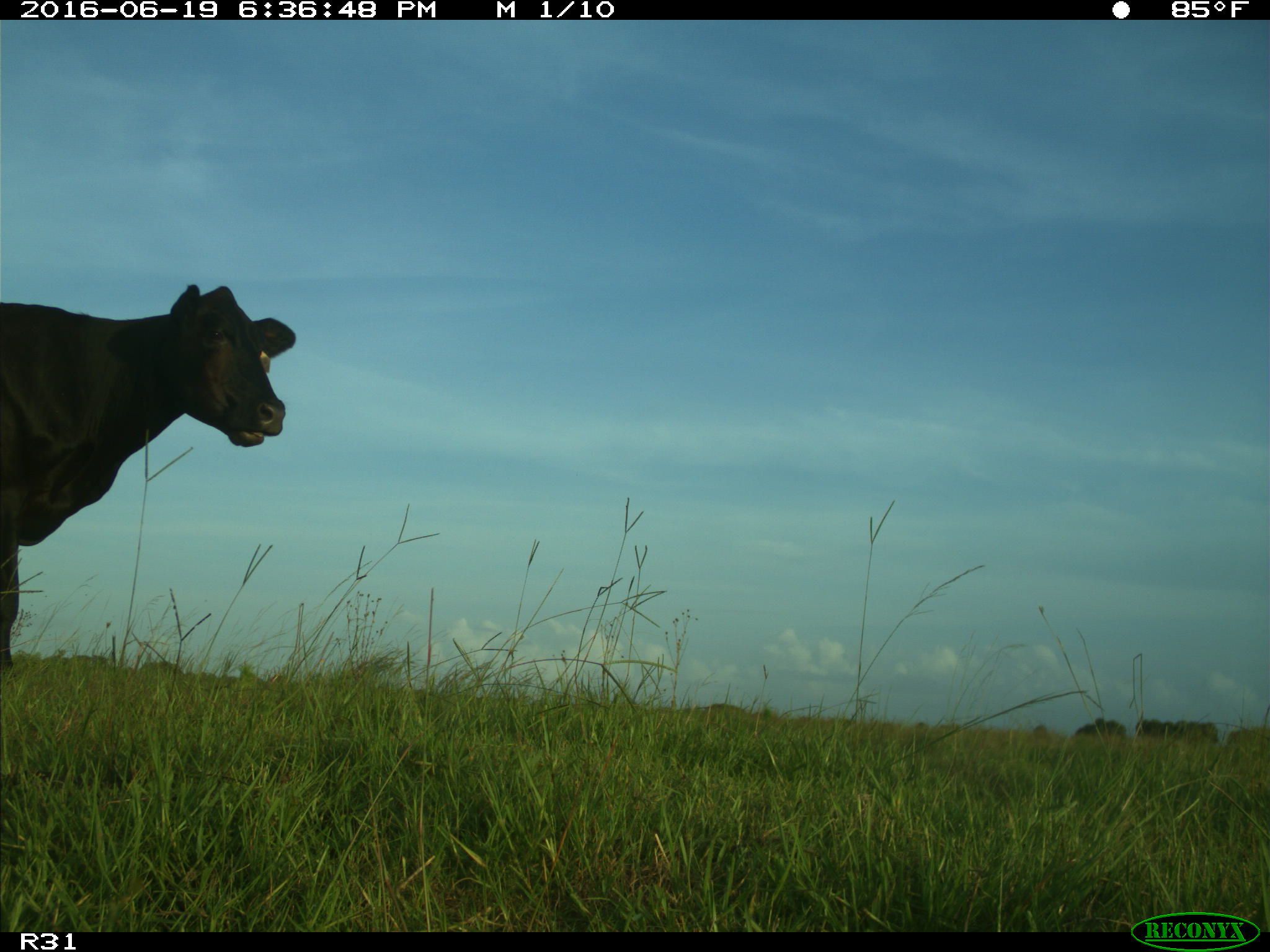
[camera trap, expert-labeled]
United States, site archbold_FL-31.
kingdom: Animalia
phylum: Chordata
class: Mammalia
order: Artiodactyla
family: Bovidae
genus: Bos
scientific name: Bos taurus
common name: domestic cow